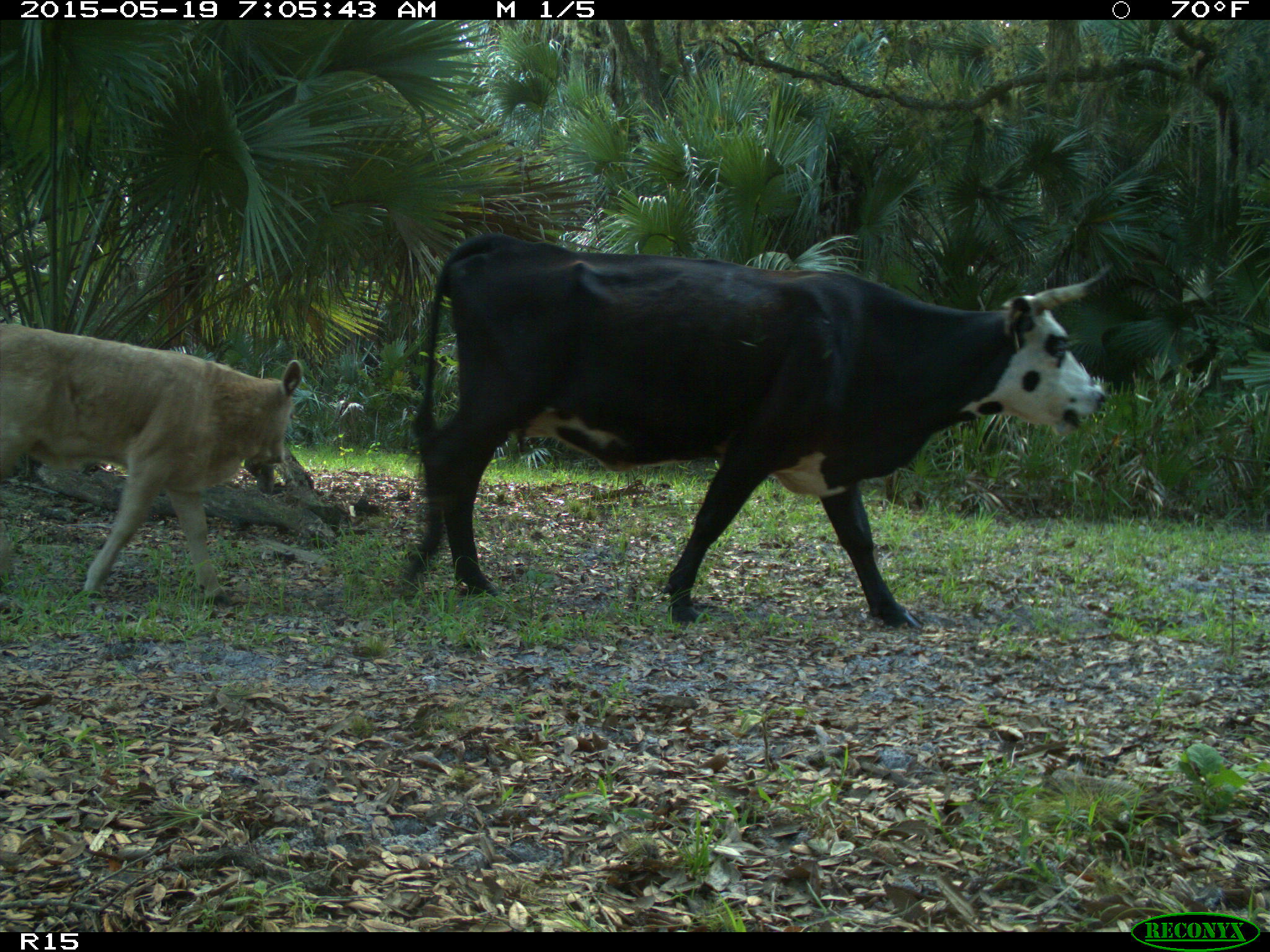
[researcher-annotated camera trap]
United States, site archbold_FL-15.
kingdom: Animalia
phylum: Chordata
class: Mammalia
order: Artiodactyla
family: Bovidae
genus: Bos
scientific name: Bos taurus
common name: domestic cow